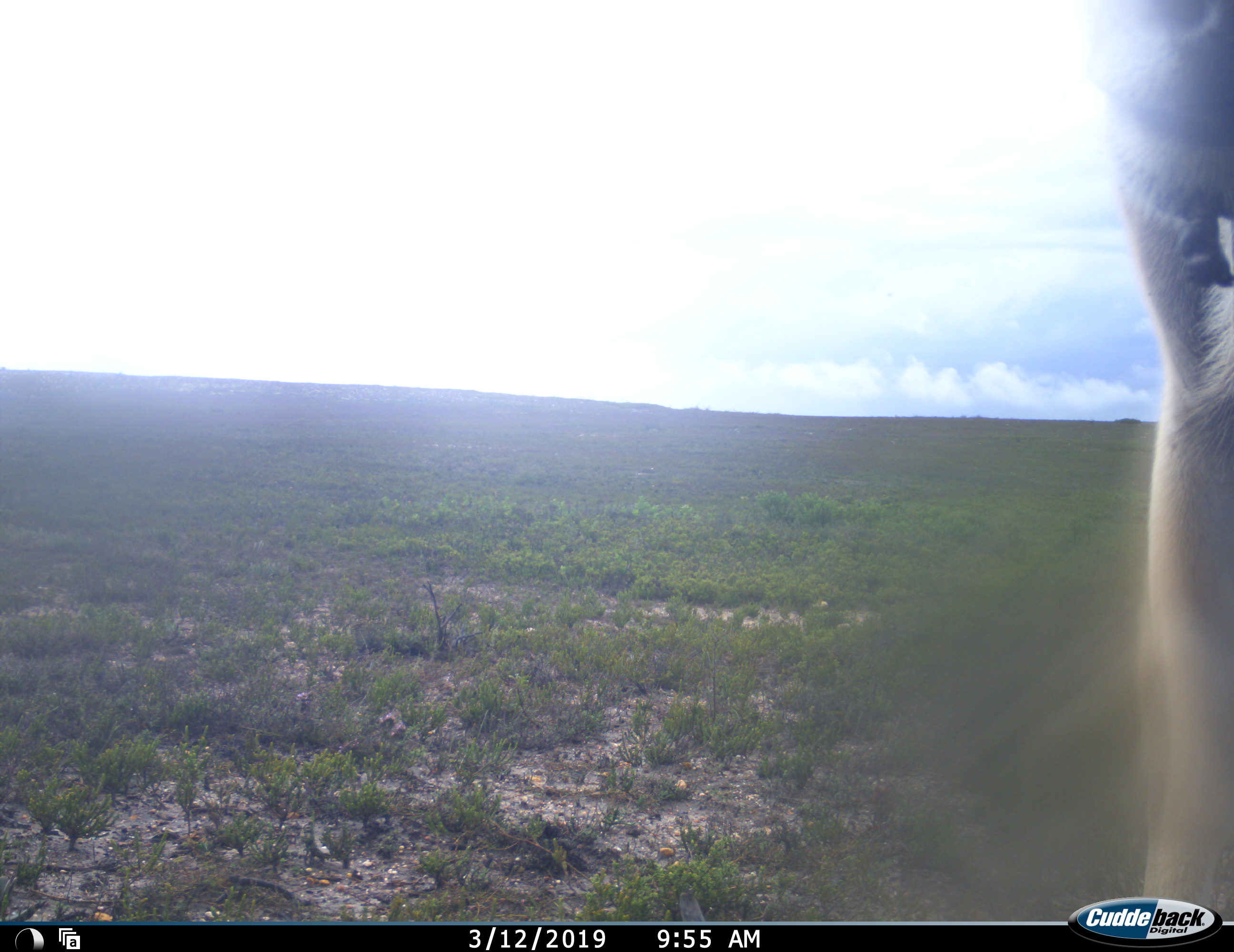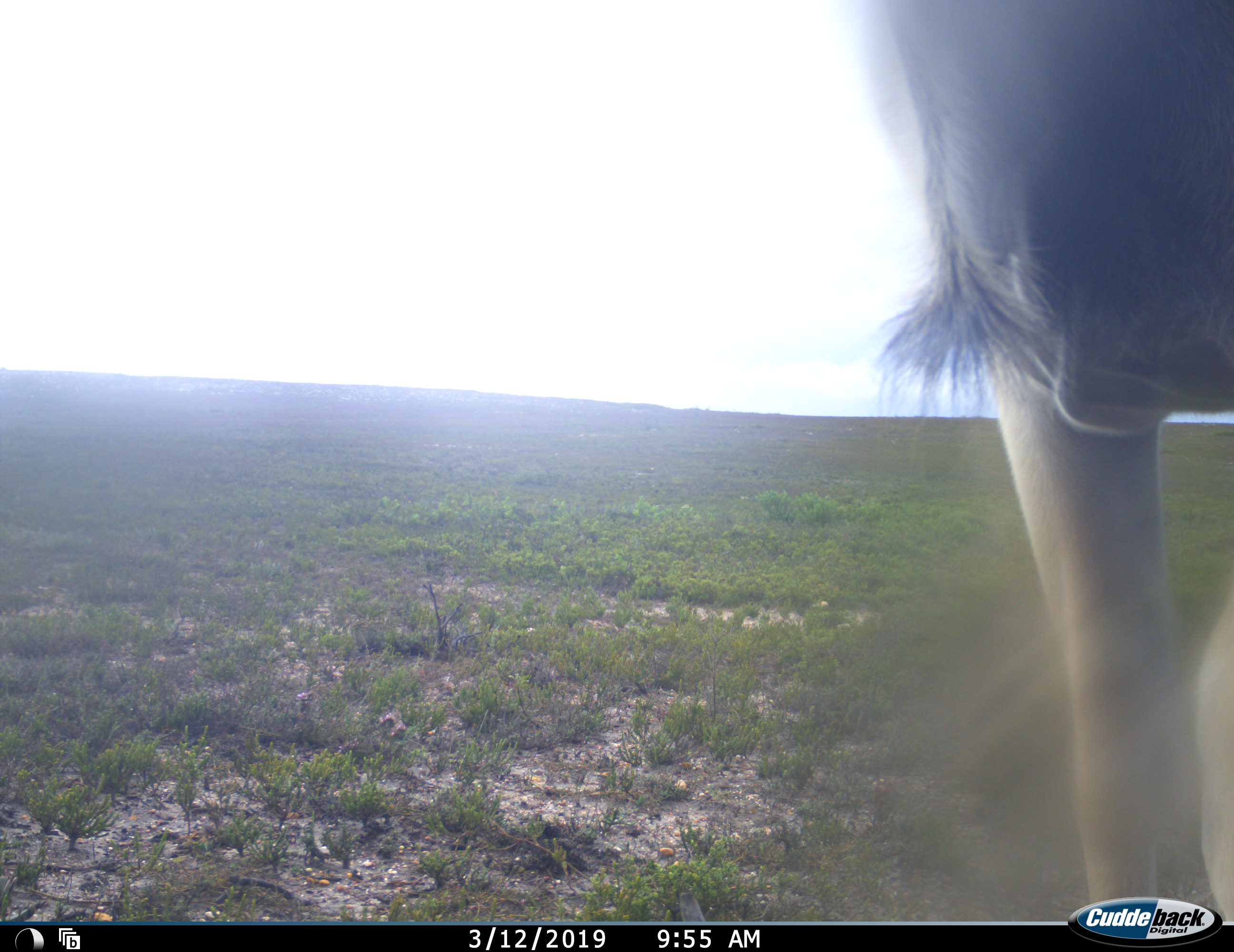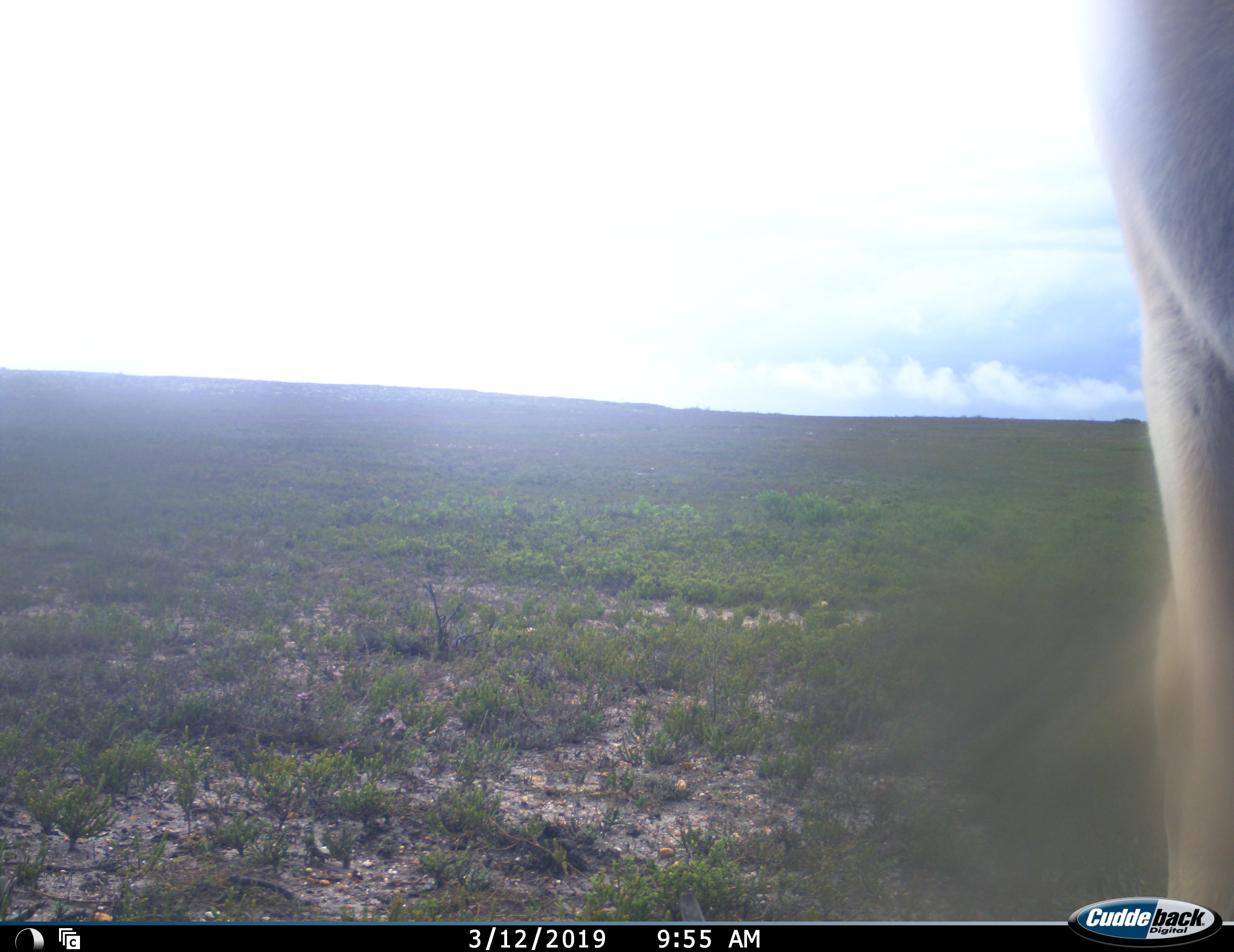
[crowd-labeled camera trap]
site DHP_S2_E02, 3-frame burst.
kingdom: Animalia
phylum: Chordata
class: Mammalia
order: Artiodactyla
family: Bovidae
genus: Tragelaphus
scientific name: Tragelaphus oryx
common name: eland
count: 1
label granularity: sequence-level